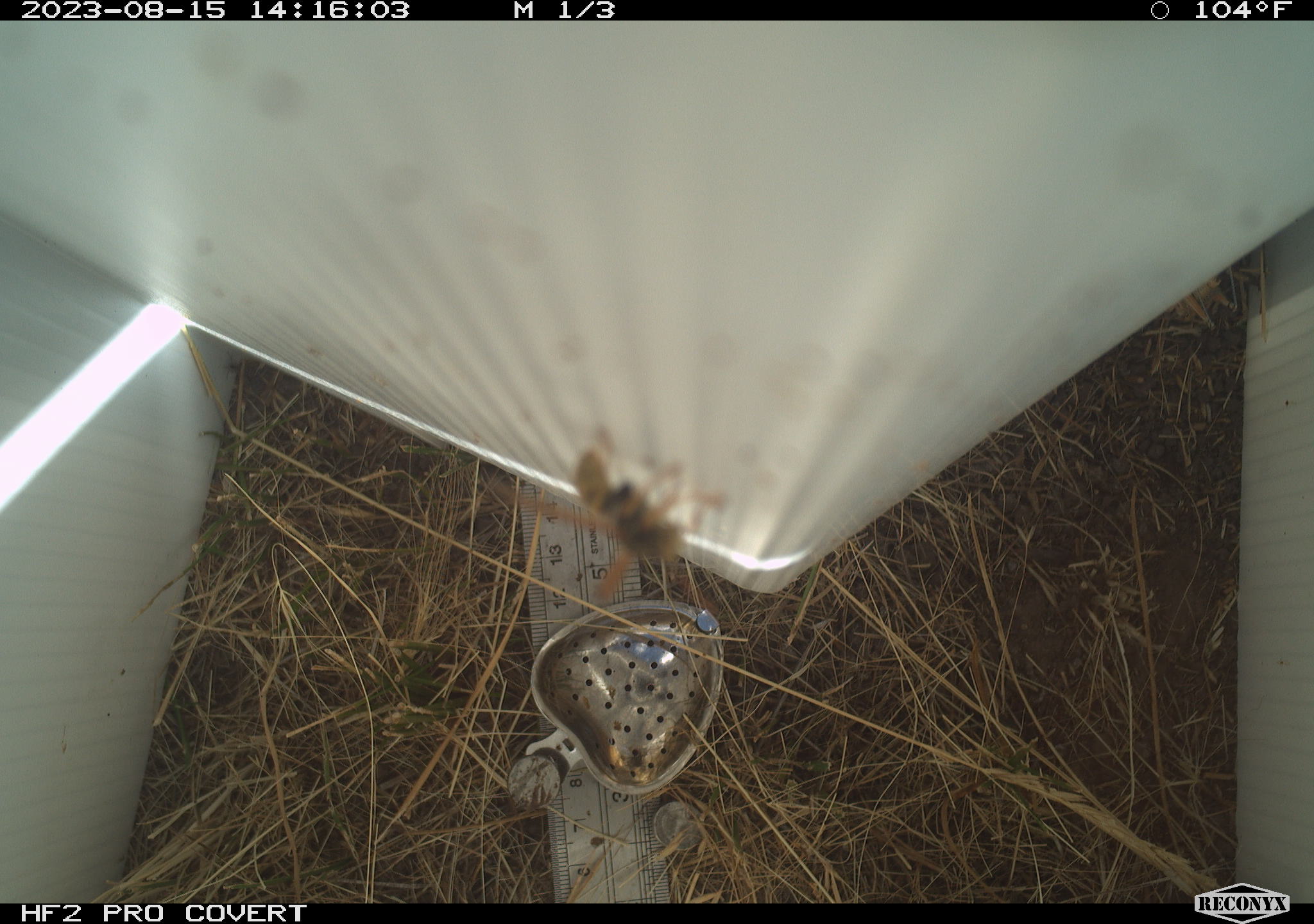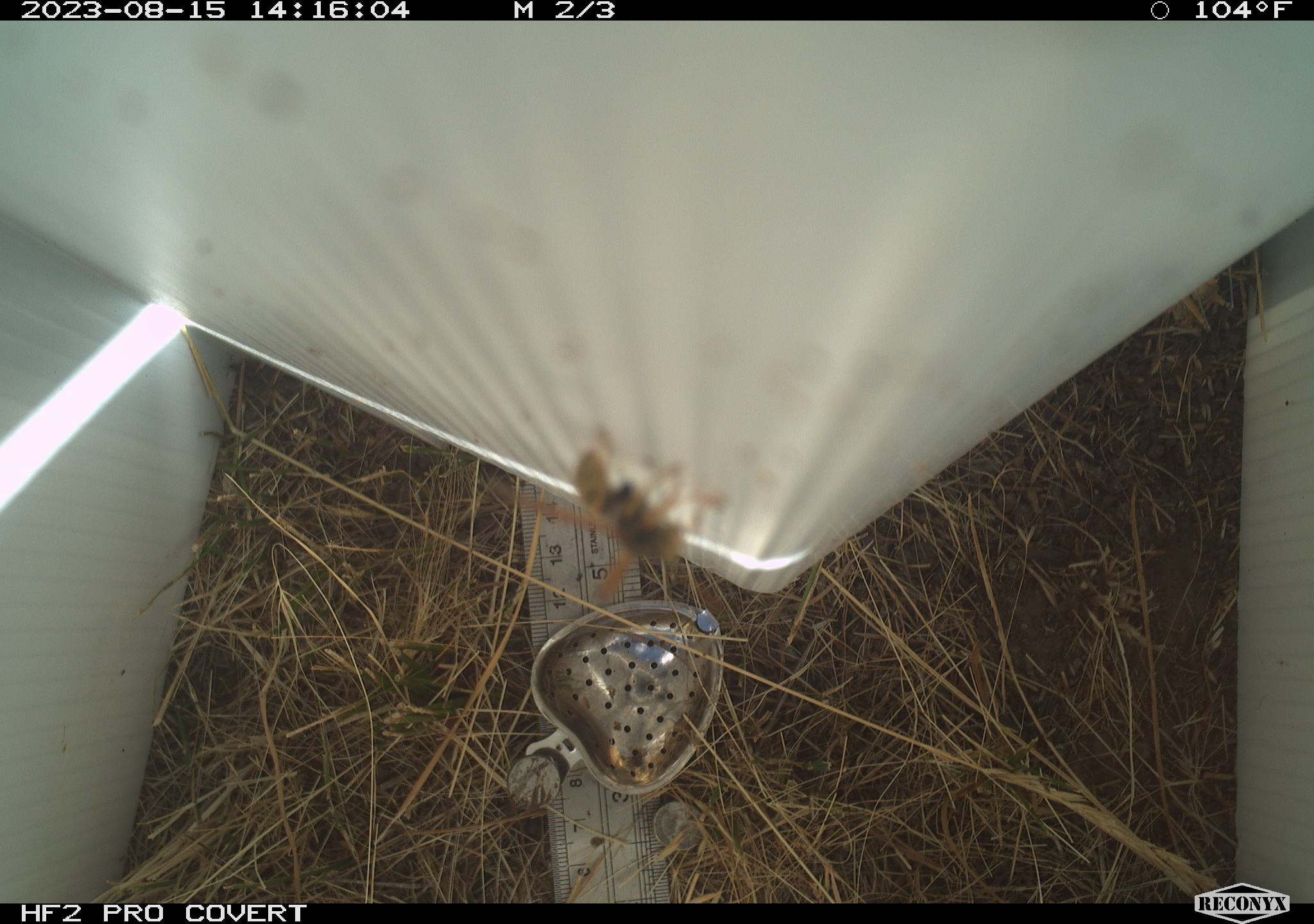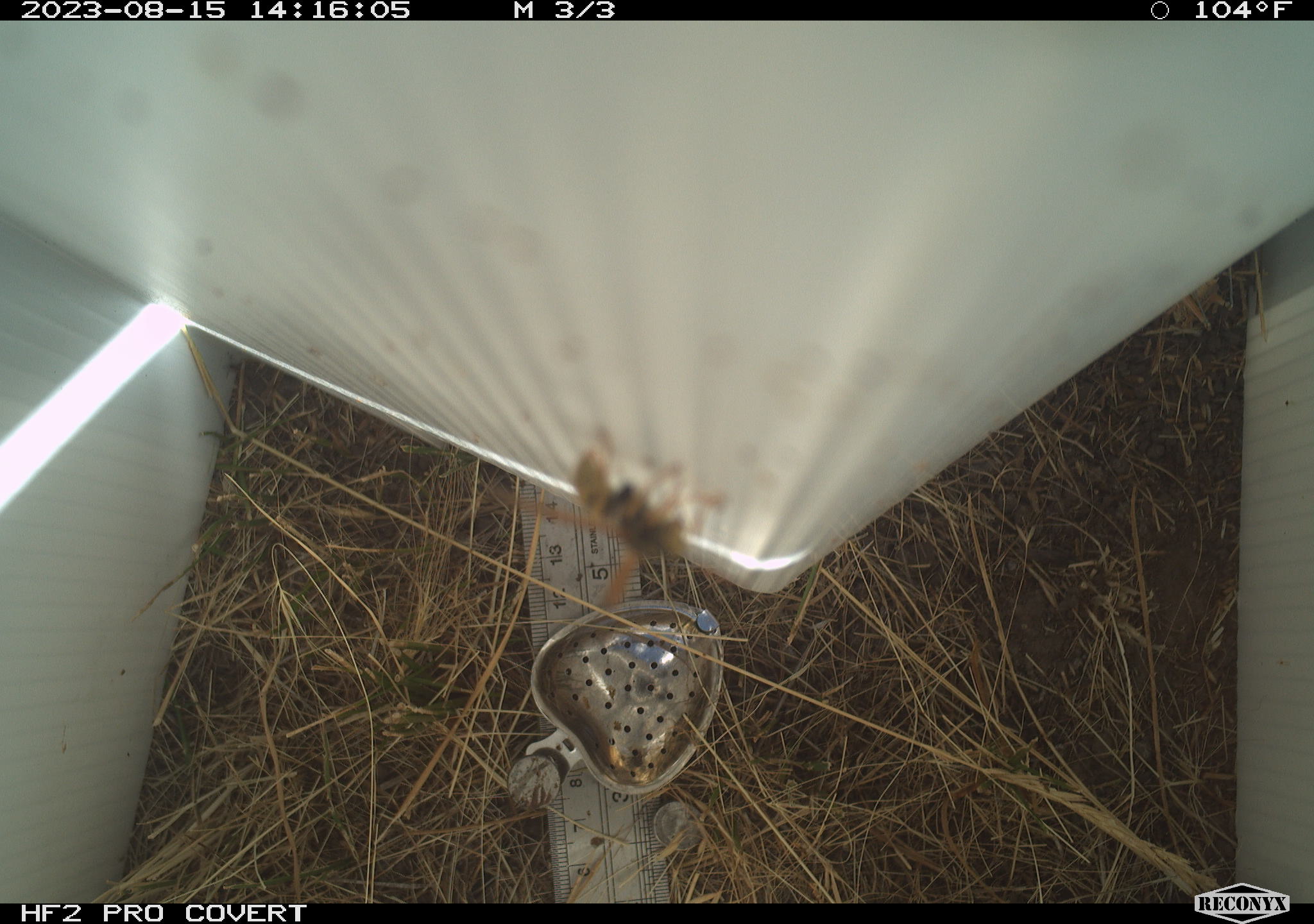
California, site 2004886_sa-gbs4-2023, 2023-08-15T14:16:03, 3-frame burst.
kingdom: Animalia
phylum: Arthropoda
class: Insecta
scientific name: Insecta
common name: insect